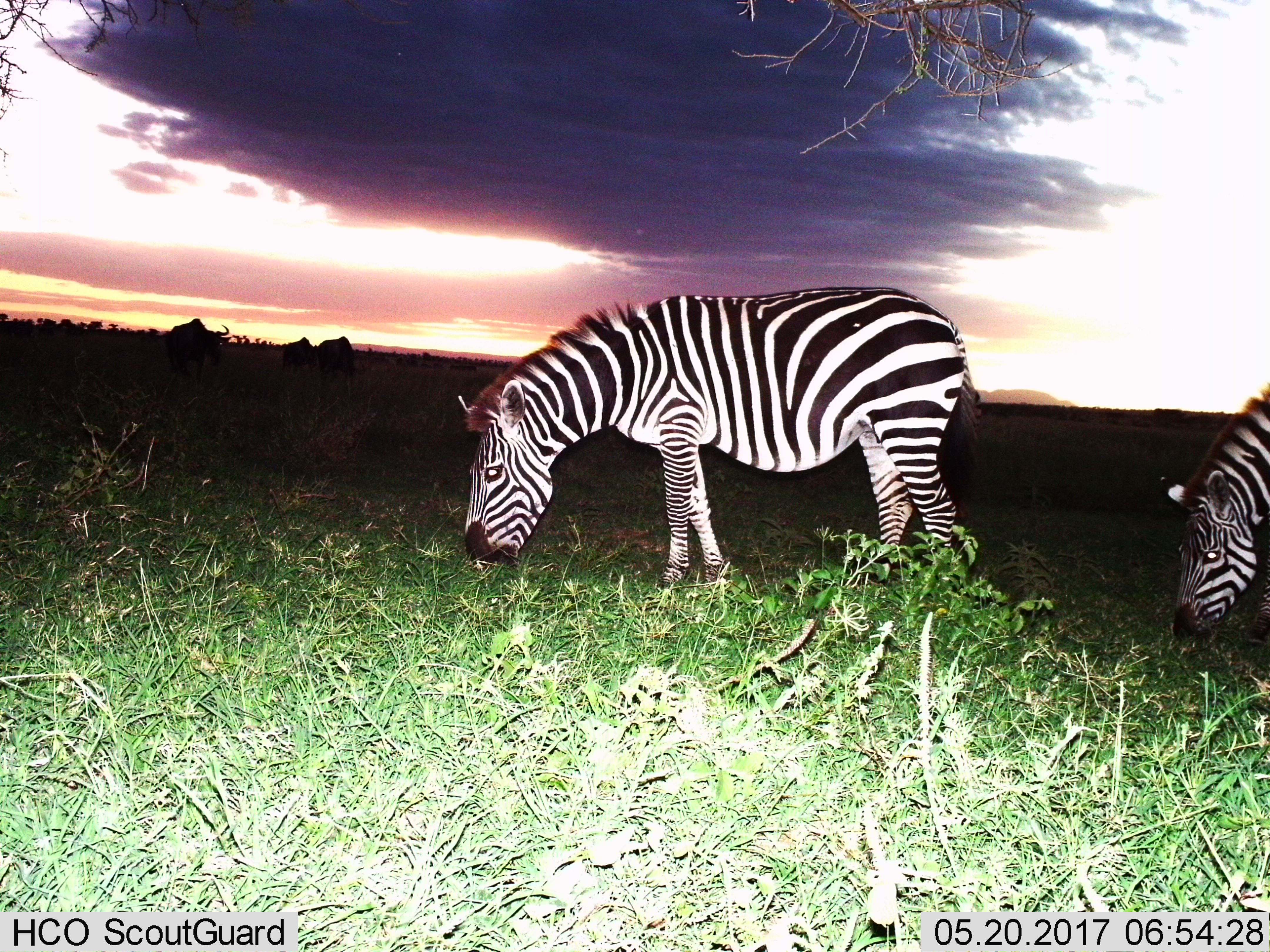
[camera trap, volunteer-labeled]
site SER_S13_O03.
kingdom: Animalia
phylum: Chordata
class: Mammalia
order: Perissodactyla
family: Equidae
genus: Equus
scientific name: Equus quagga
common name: plains zebra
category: zebraplains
Zebraplains (plains zebra) (Equus quagga), count 2. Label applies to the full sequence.